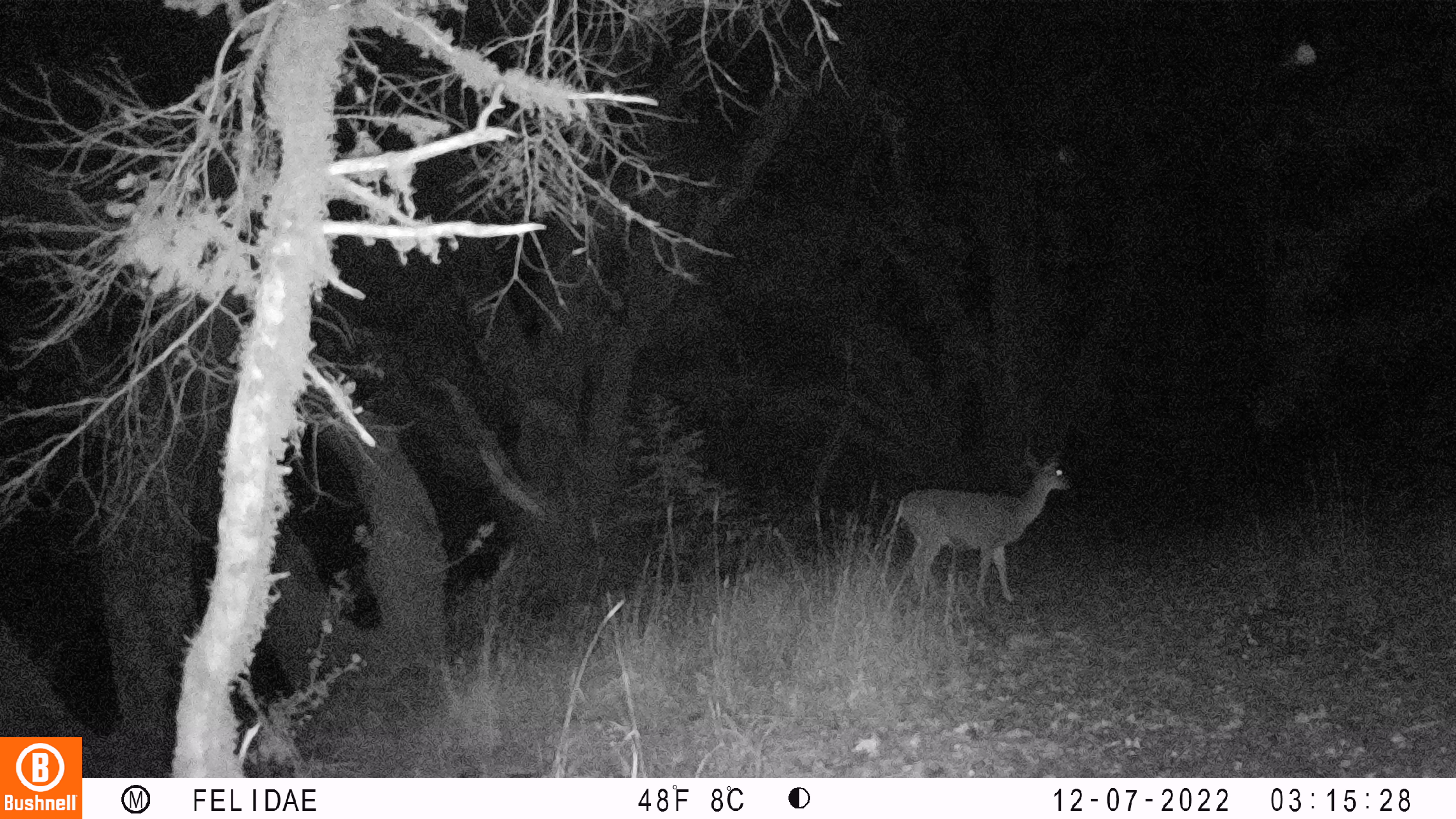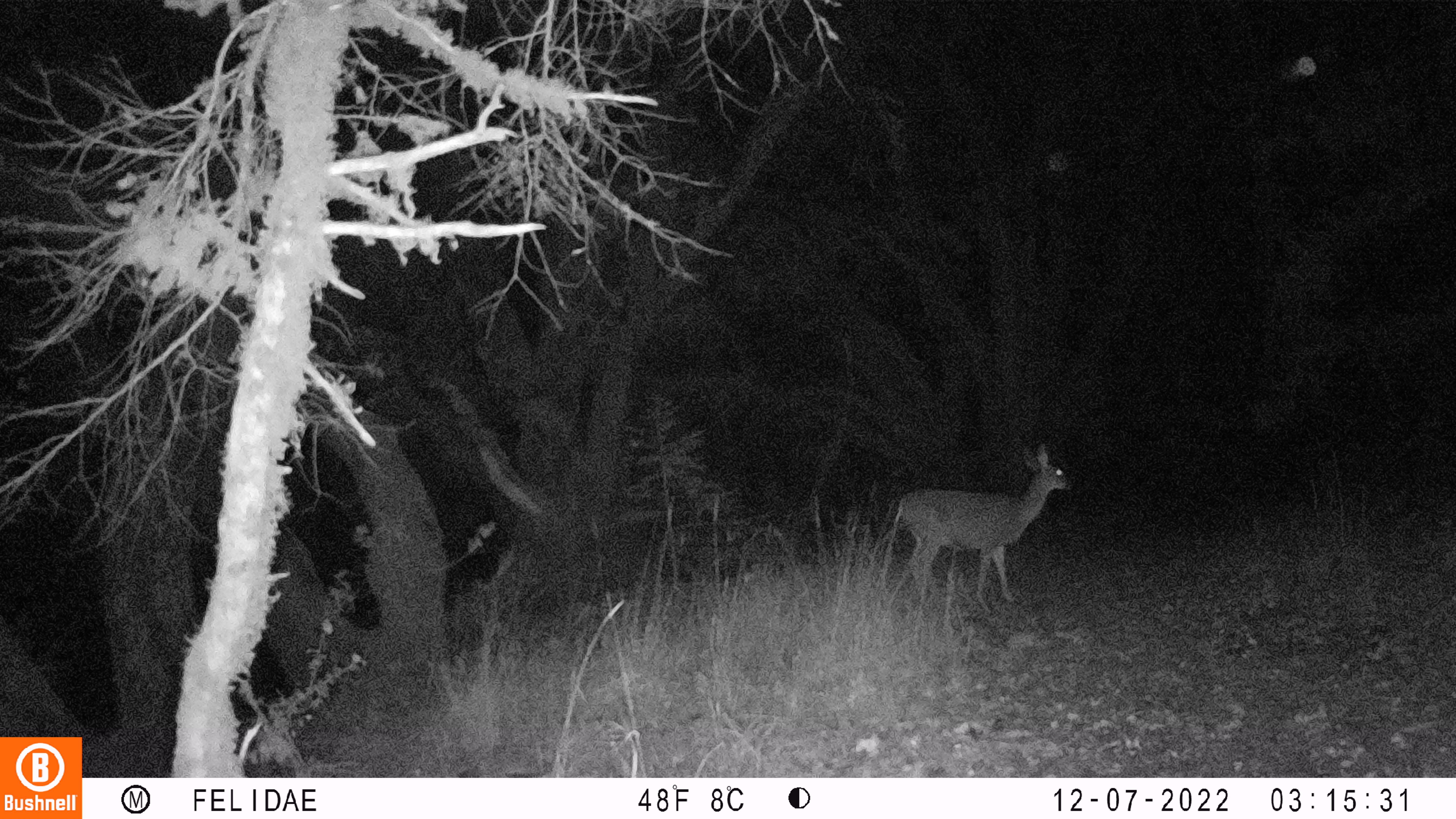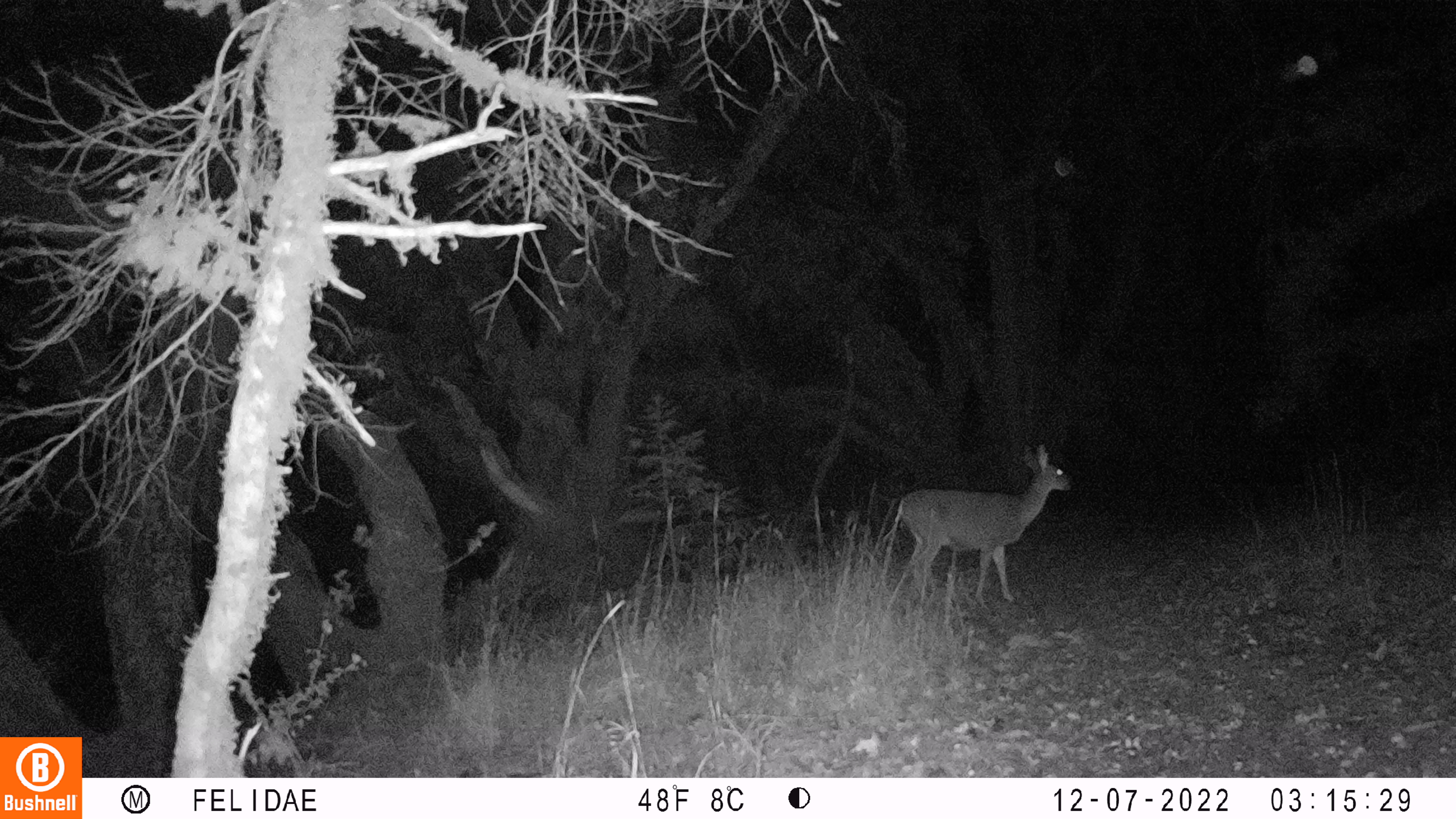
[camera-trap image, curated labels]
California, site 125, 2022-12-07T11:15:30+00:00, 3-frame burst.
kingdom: Animalia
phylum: Chordata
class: Mammalia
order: Artiodactyla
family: Cervidae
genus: Odocoileus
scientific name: Odocoileus hemionus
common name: mule deer